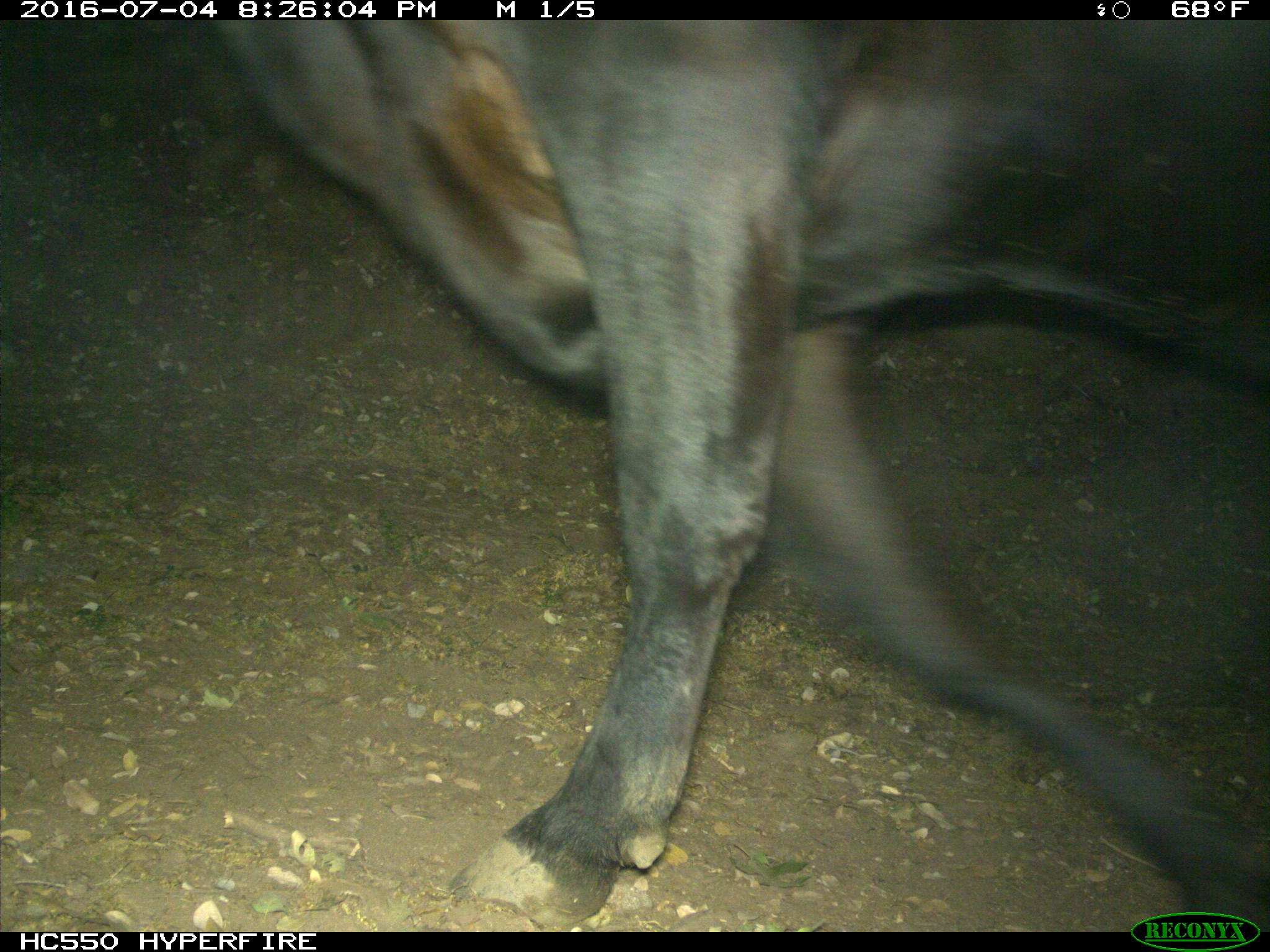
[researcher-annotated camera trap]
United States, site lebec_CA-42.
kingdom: Animalia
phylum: Chordata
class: Mammalia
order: Artiodactyla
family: Bovidae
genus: Bos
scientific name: Bos taurus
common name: domestic cow